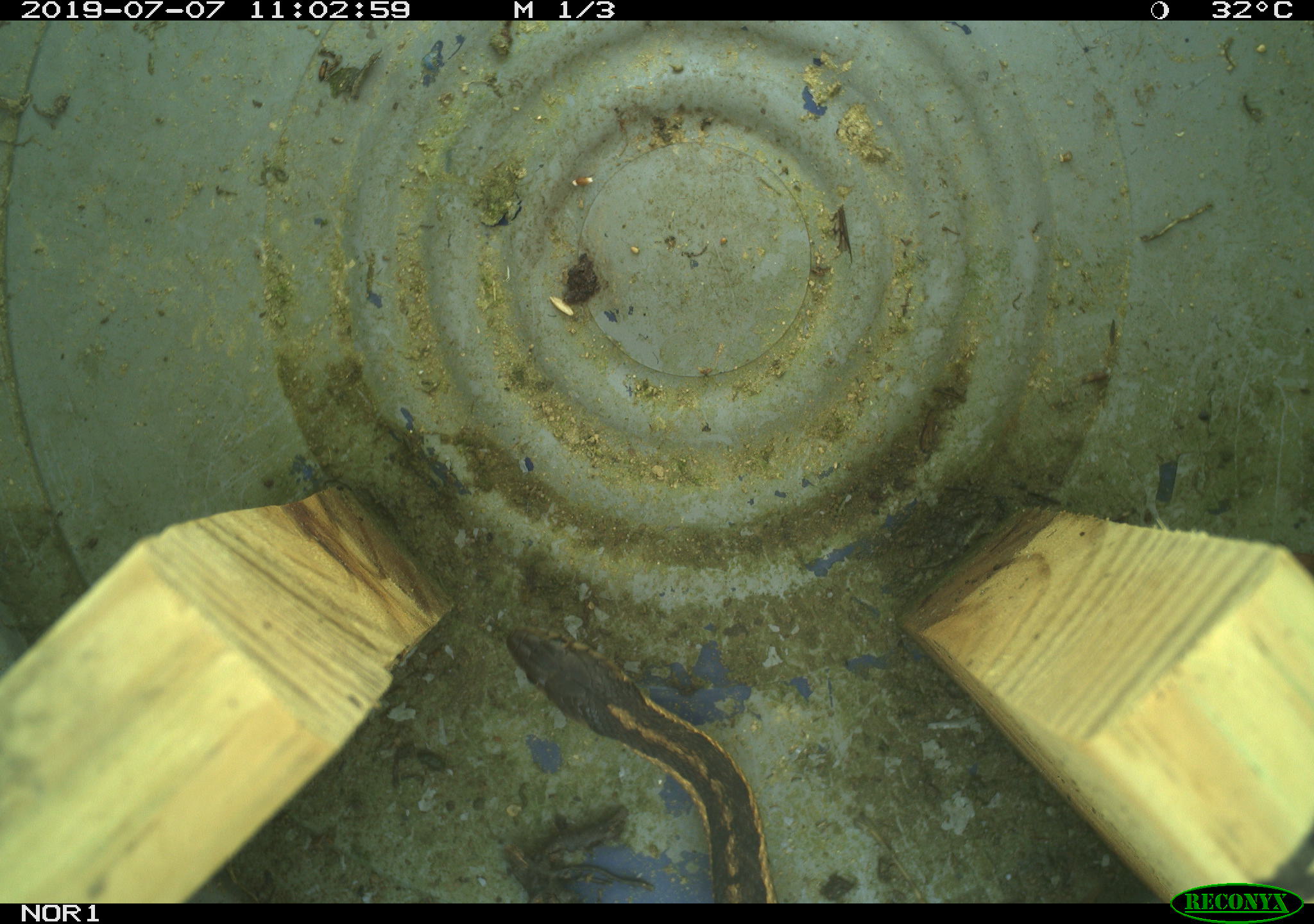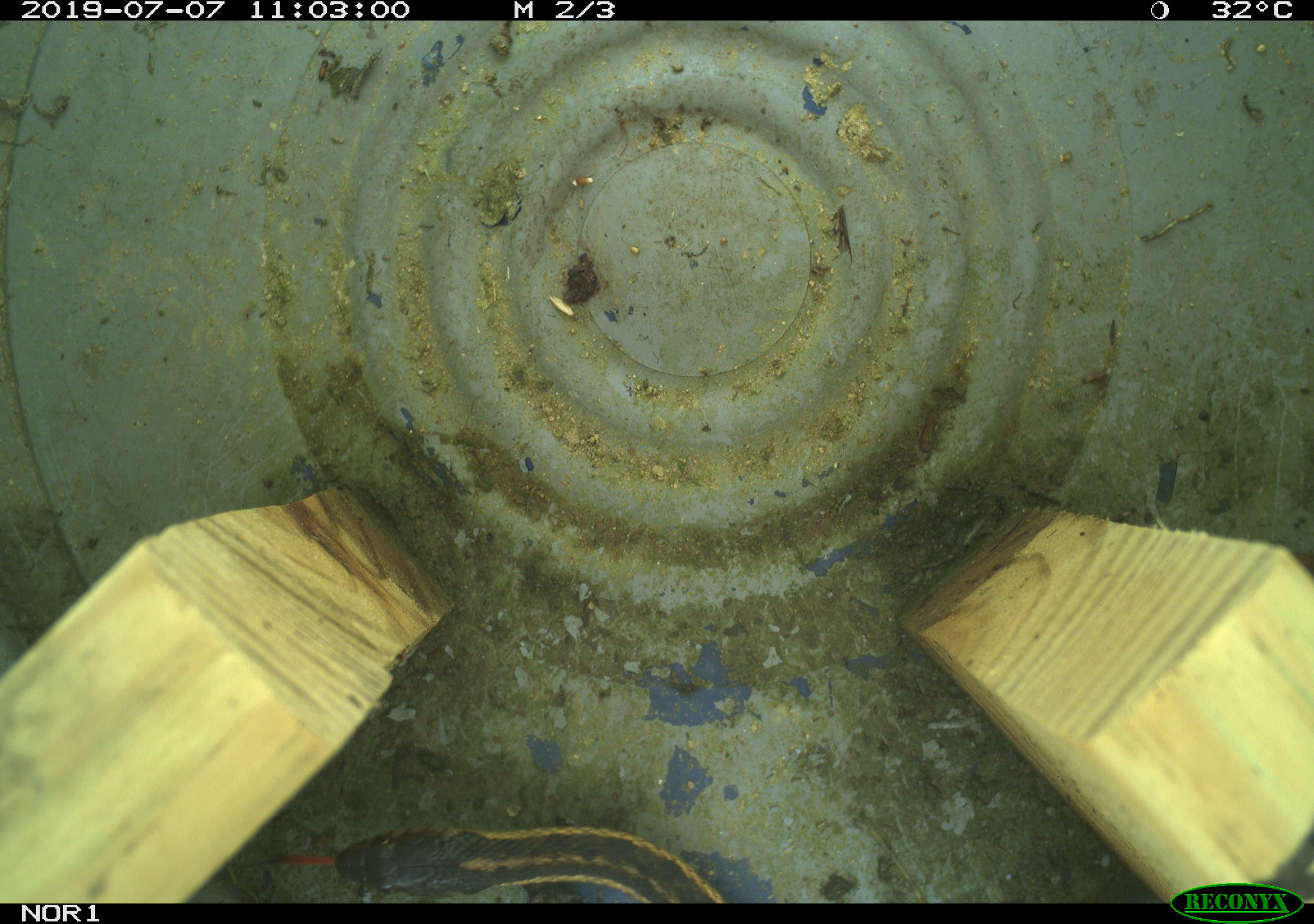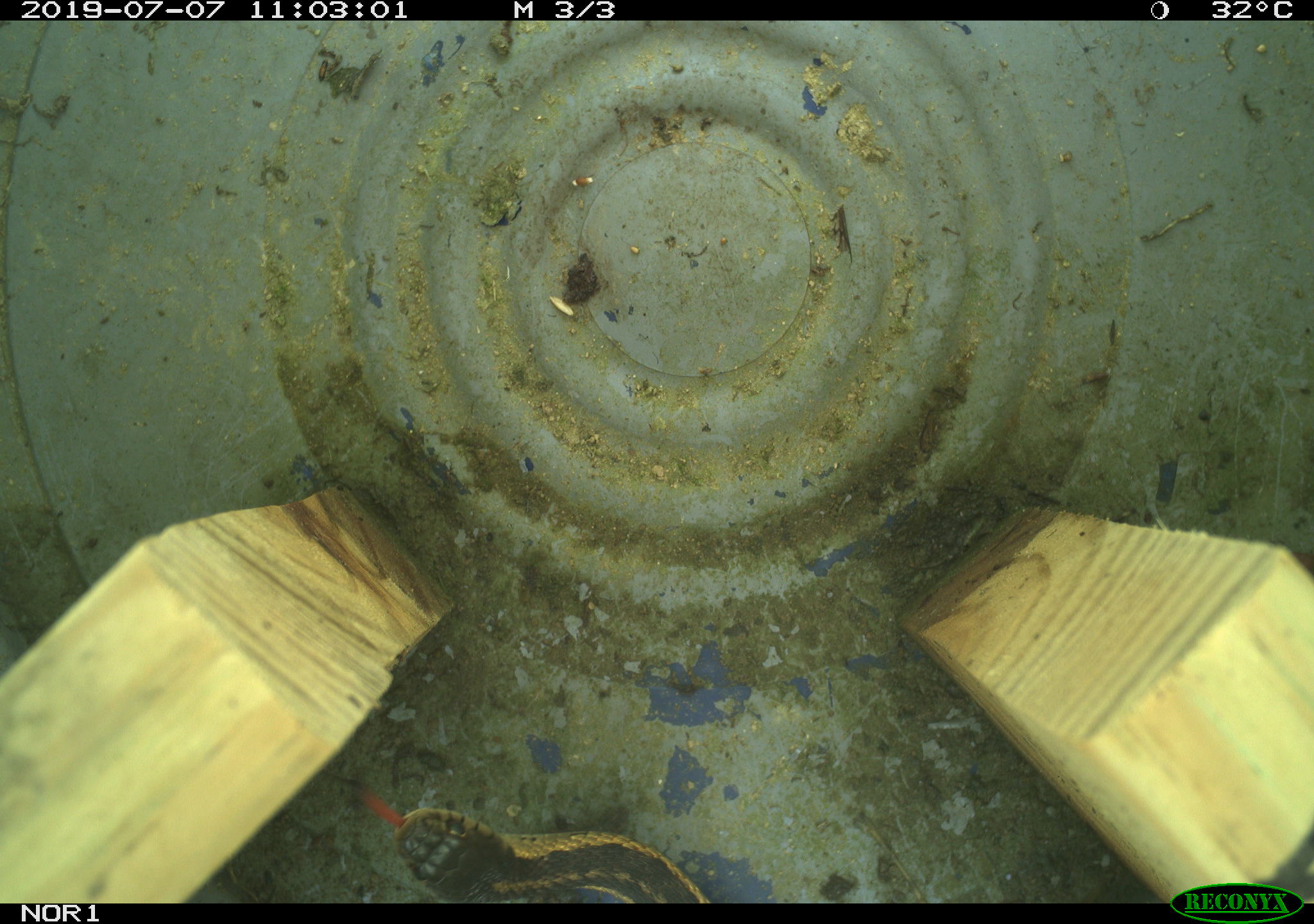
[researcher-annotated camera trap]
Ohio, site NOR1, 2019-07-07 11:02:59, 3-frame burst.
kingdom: Animalia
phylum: Chordata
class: Reptilia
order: Squamata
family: Colubridae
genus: Thamnophis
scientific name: Thamnophis sirtalis sirtalis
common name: eastern gartersnake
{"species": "eastern gartersnake (Thamnophis sirtalis sirtalis)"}